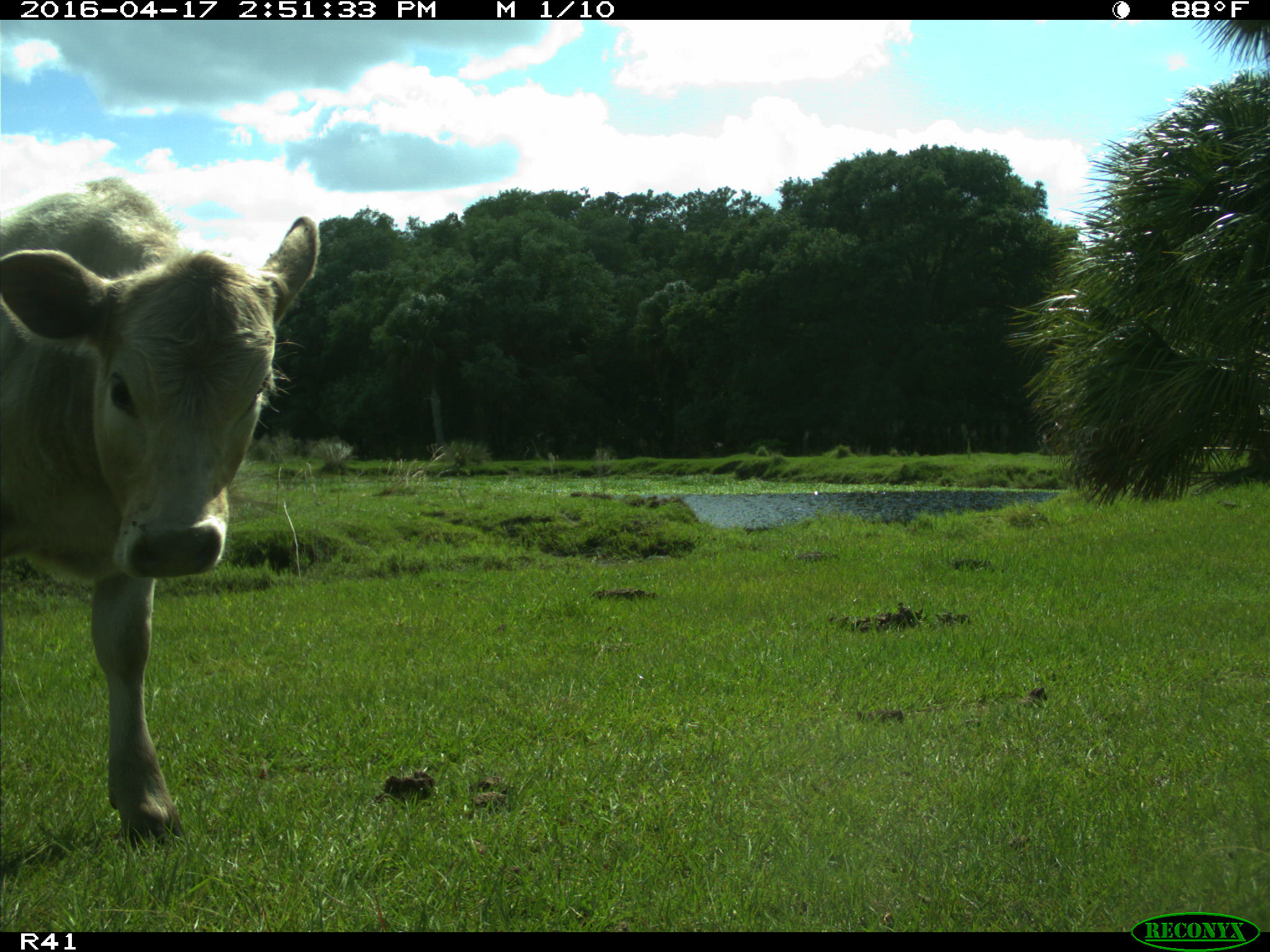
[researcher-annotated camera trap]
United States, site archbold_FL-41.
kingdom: Animalia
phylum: Chordata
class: Mammalia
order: Artiodactyla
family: Bovidae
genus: Bos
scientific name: Bos taurus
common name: domestic cow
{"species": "Bos taurus (domestic cow)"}